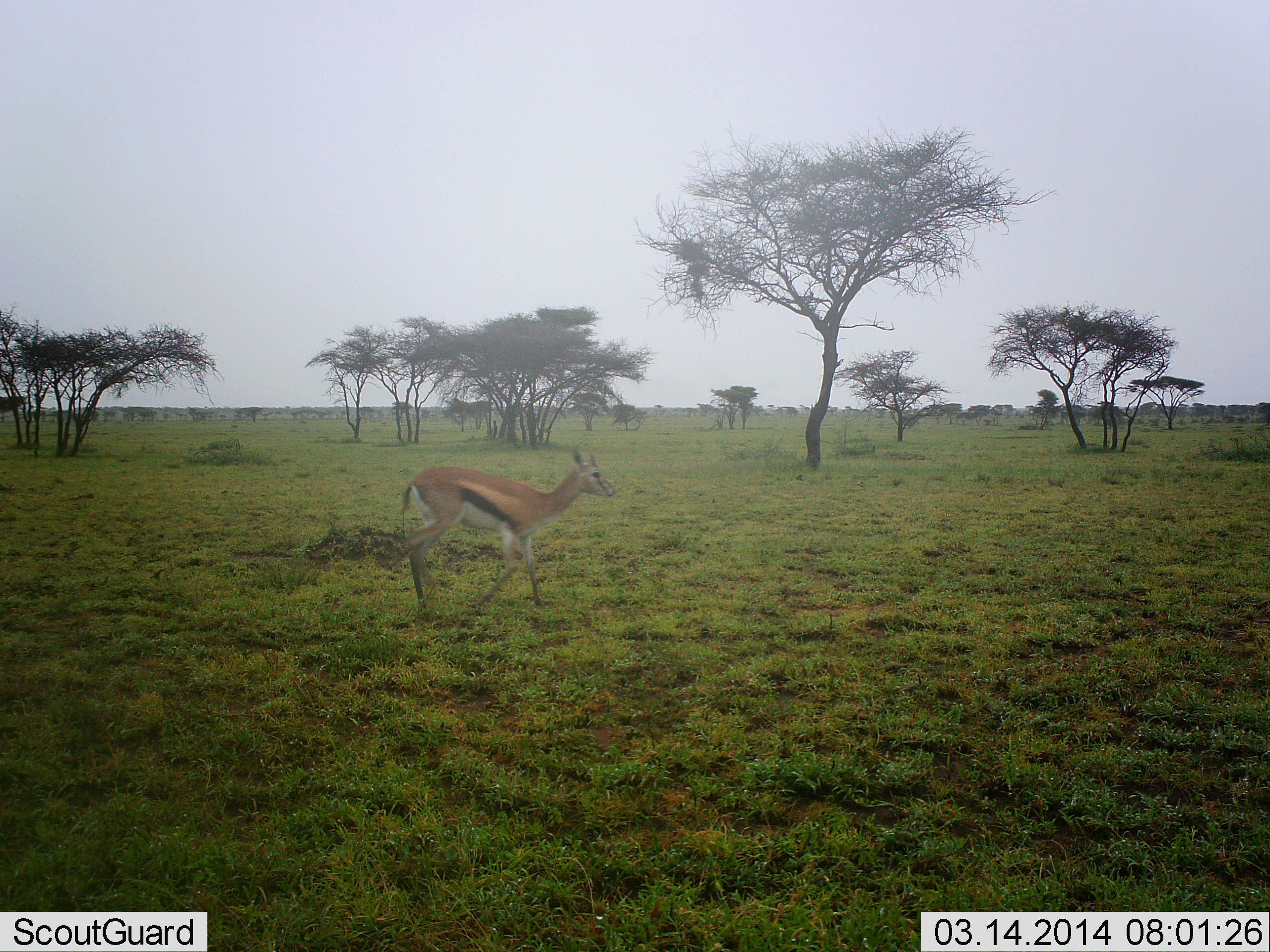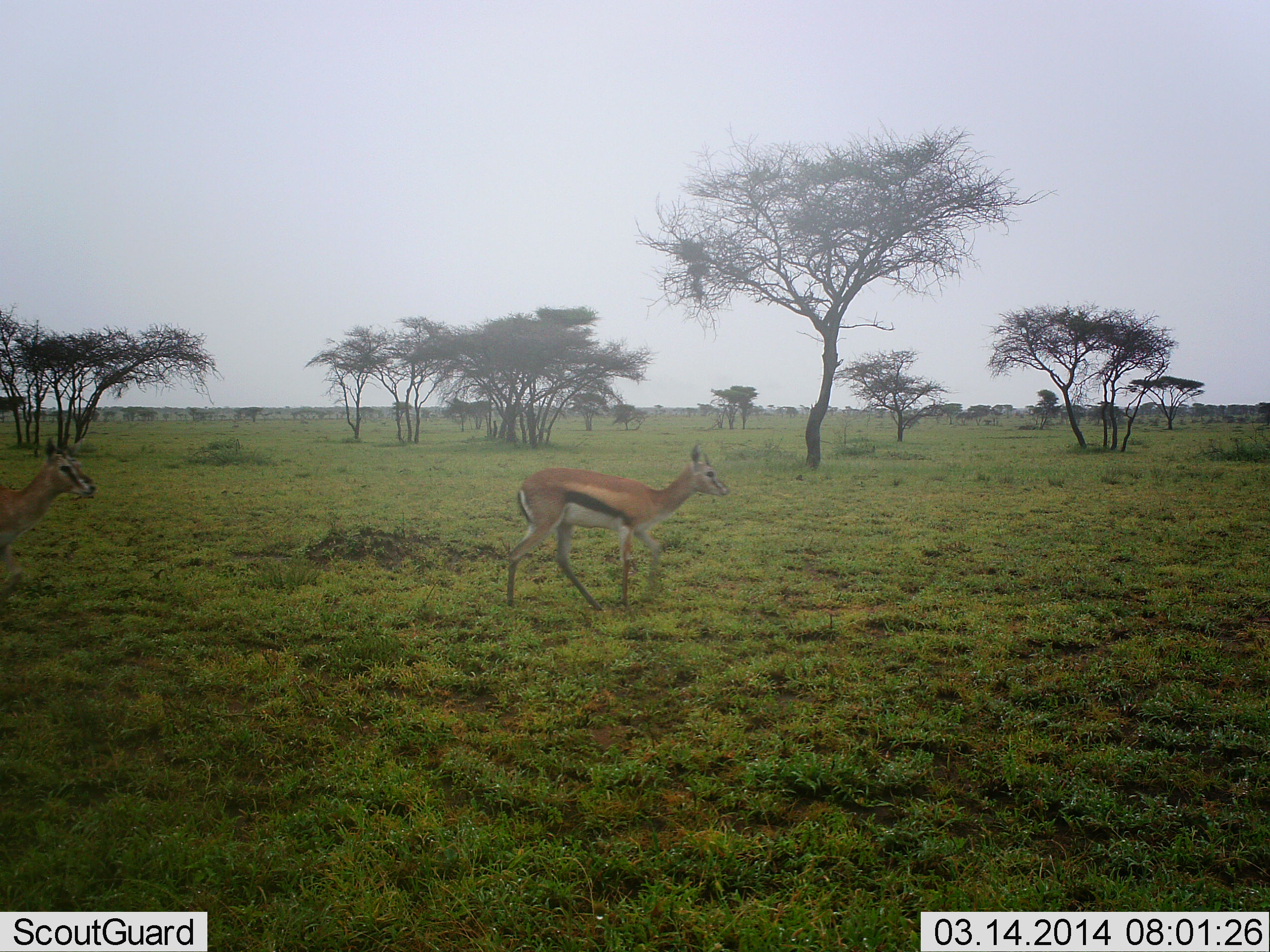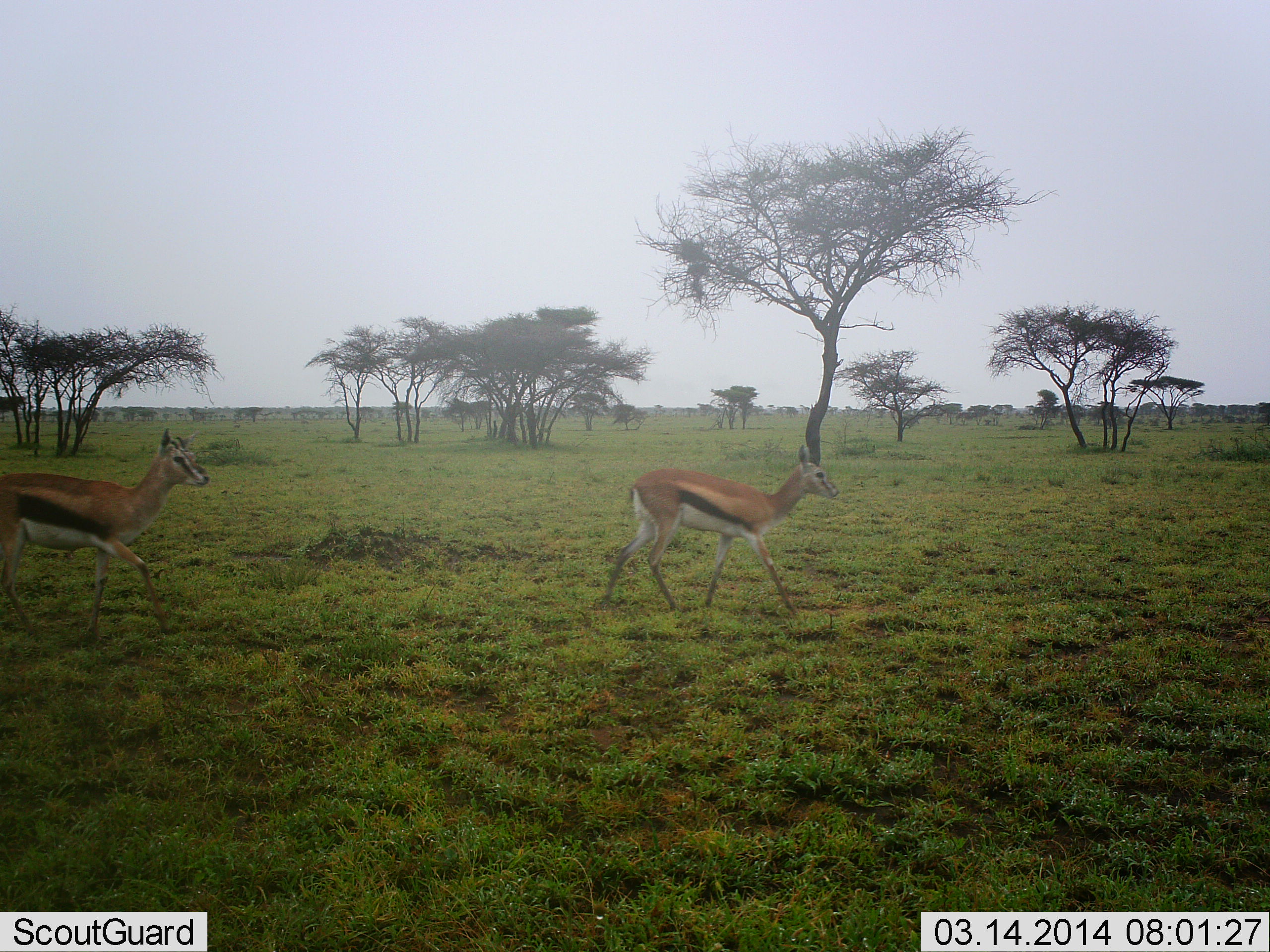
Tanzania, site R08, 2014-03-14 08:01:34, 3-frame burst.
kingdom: Animalia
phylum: Chordata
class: Mammalia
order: Artiodactyla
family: Bovidae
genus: Eudorcas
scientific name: Eudorcas thomsonii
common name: thomson's gazelle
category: gazellethomsons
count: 2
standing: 0%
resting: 0%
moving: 100%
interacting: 10%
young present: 10%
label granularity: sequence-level